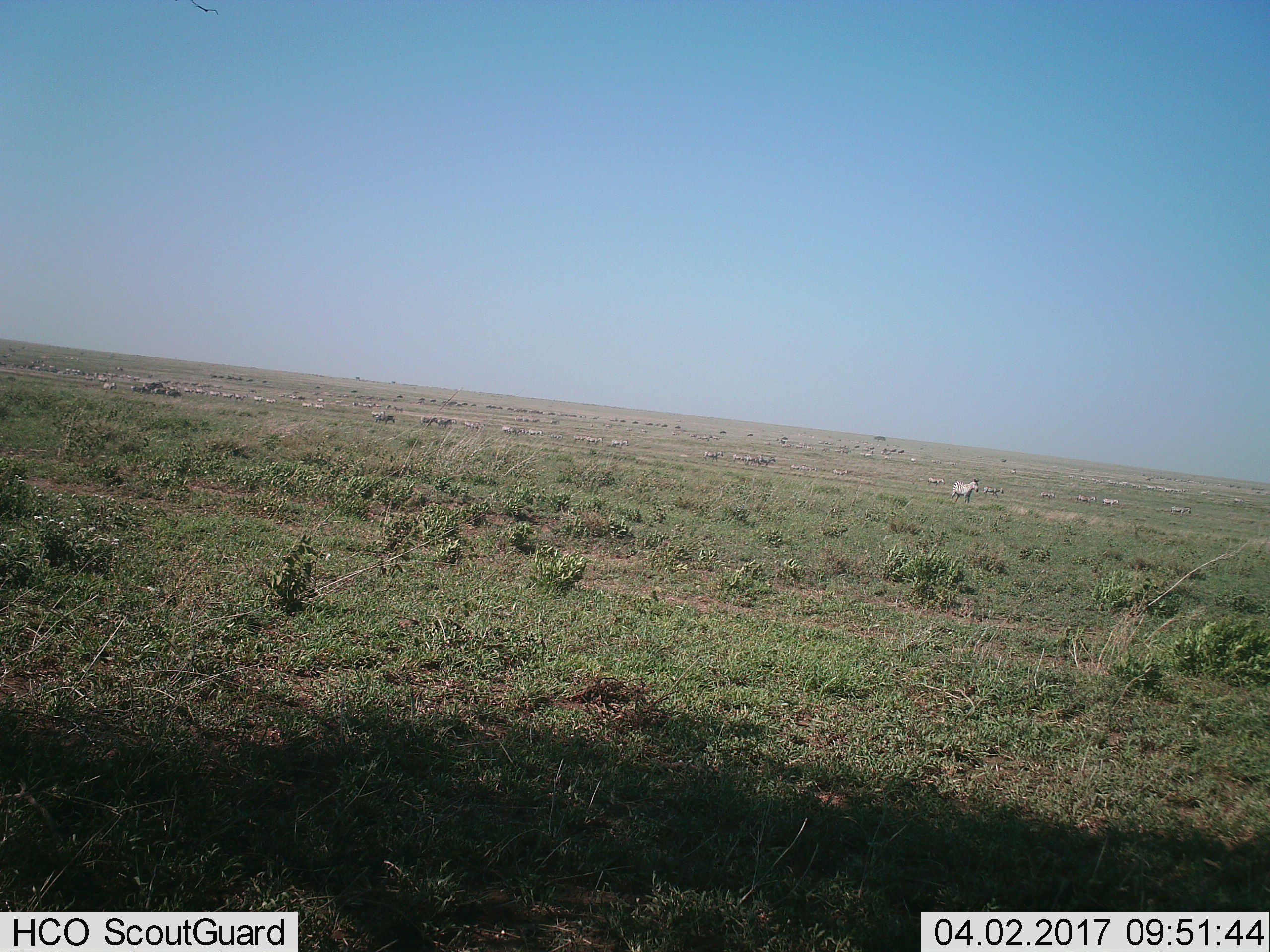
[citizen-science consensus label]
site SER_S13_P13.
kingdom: Animalia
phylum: Chordata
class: Mammalia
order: Perissodactyla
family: Equidae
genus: Equus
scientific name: Equus quagga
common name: plains zebra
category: zebraplains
Zebraplains (plains zebra) (Equus quagga), count 11-50. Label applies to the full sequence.